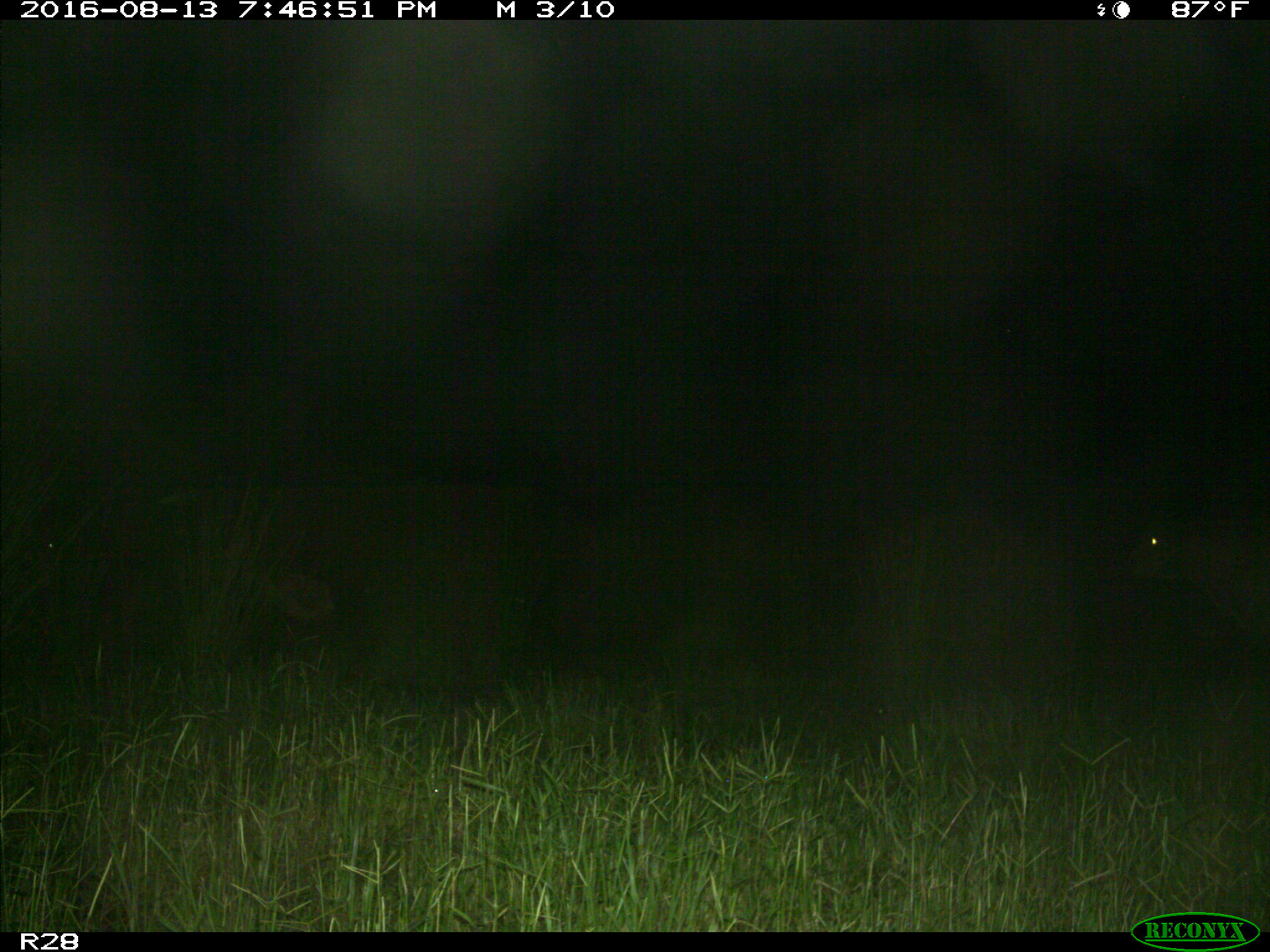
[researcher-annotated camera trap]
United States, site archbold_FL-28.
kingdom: Animalia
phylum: Chordata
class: Mammalia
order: Artiodactyla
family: Bovidae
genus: Bos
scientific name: Bos taurus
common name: domestic cow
Bos taurus (domestic cow).